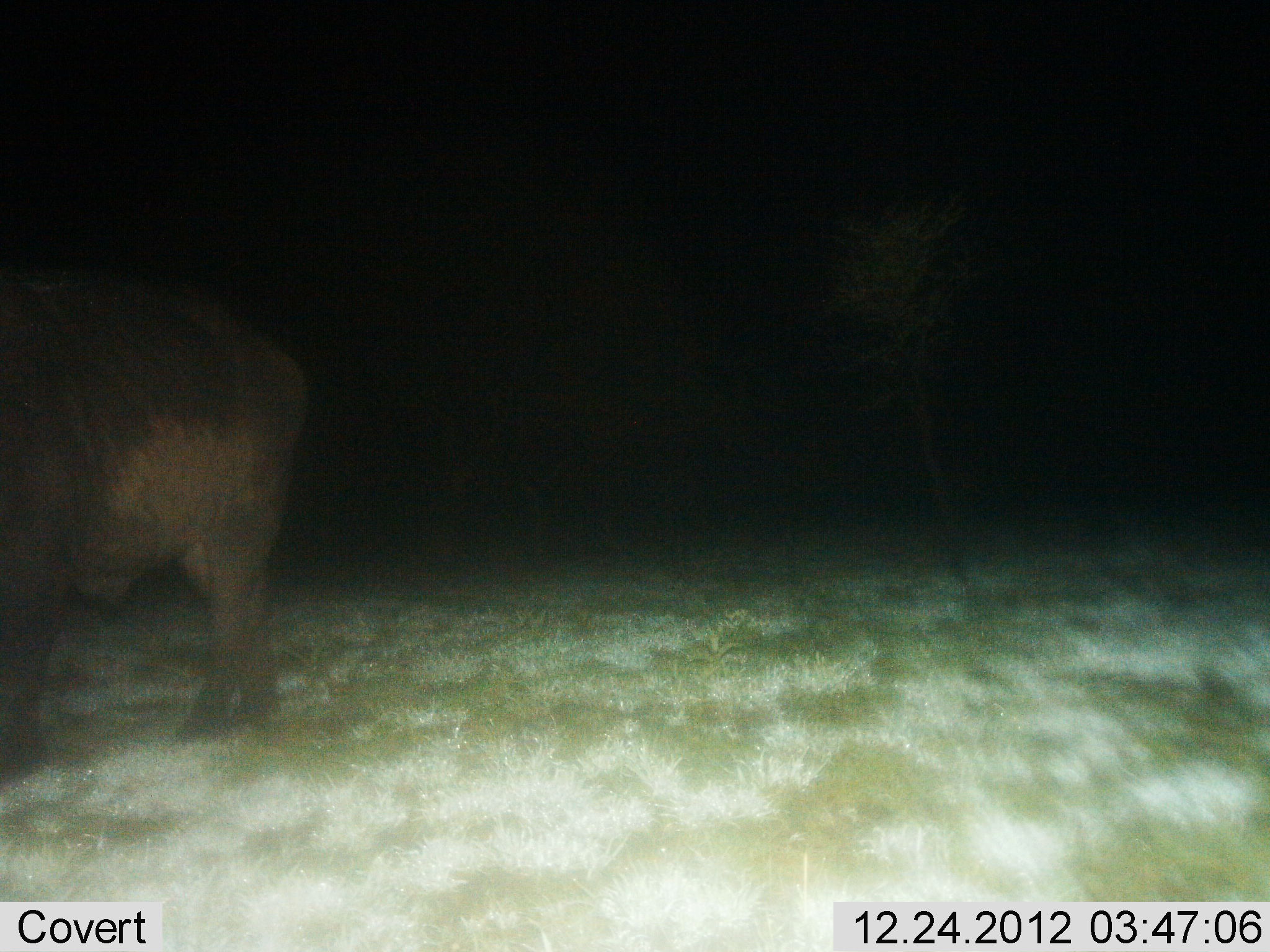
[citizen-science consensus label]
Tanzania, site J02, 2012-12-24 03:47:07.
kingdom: Animalia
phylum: Chordata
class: Mammalia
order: Artiodactyla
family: Bovidae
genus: Syncerus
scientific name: Syncerus caffer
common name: cape buffalo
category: buffalo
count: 1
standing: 89%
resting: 0%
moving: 11%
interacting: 0%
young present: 0%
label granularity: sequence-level